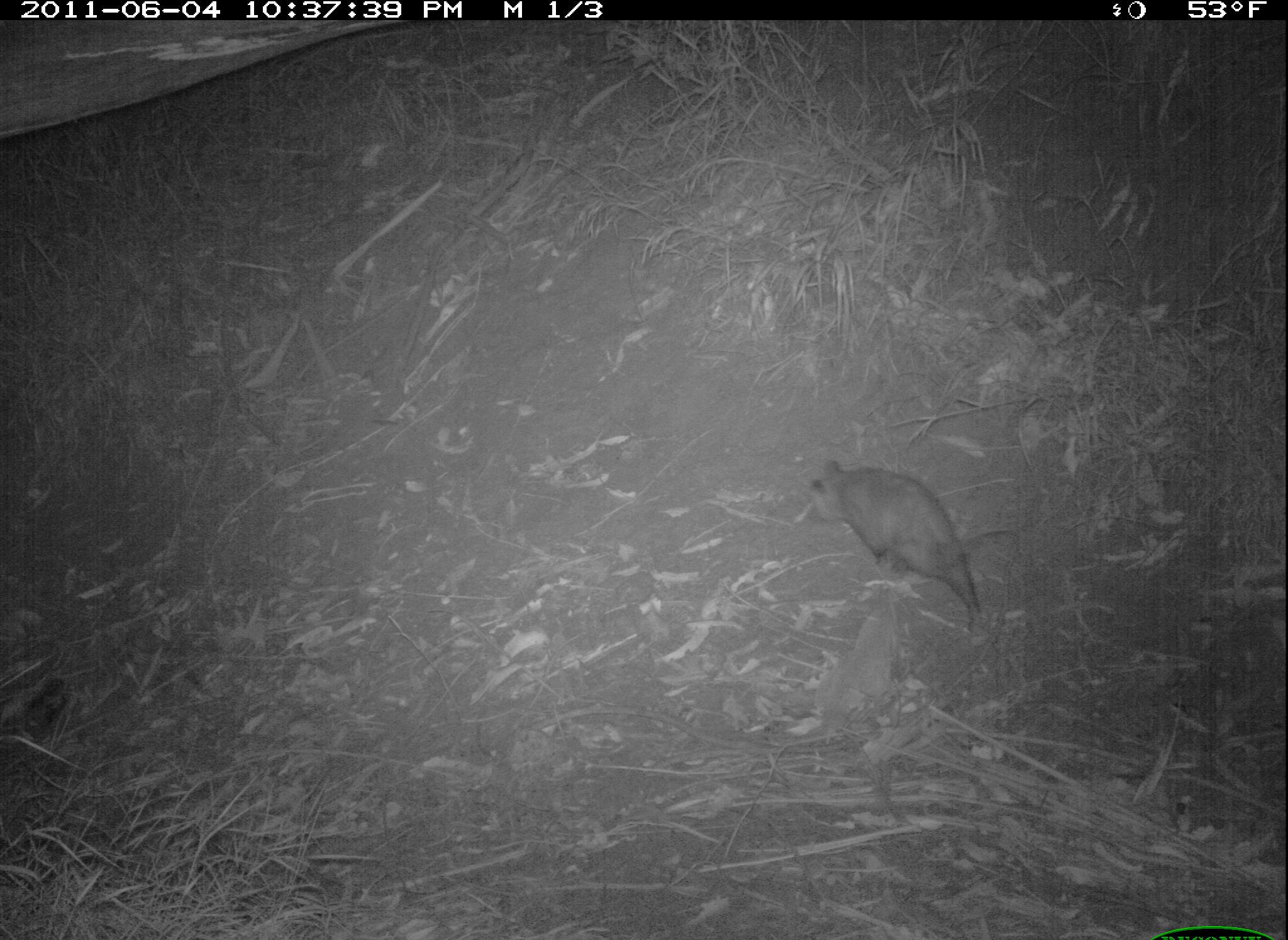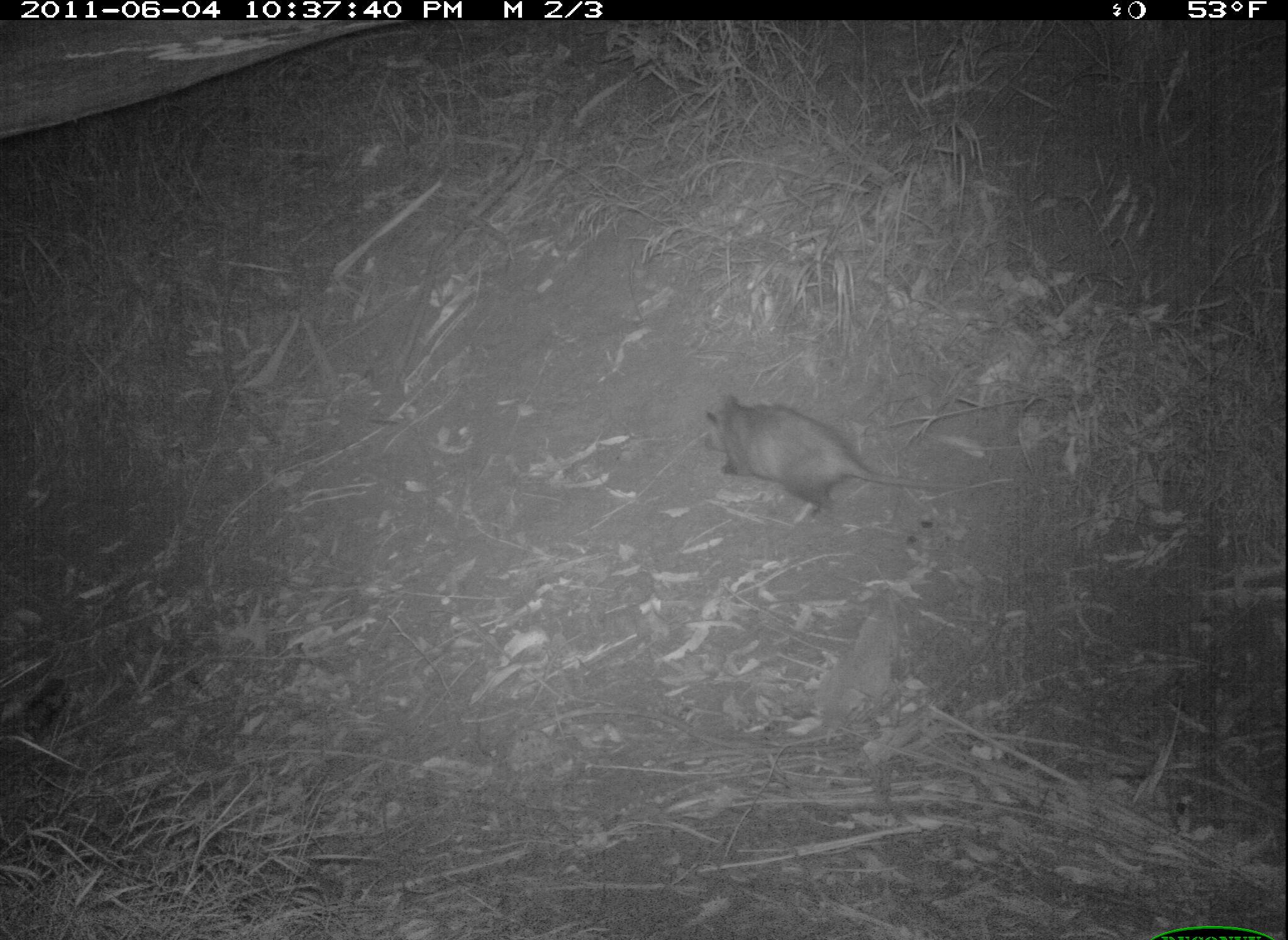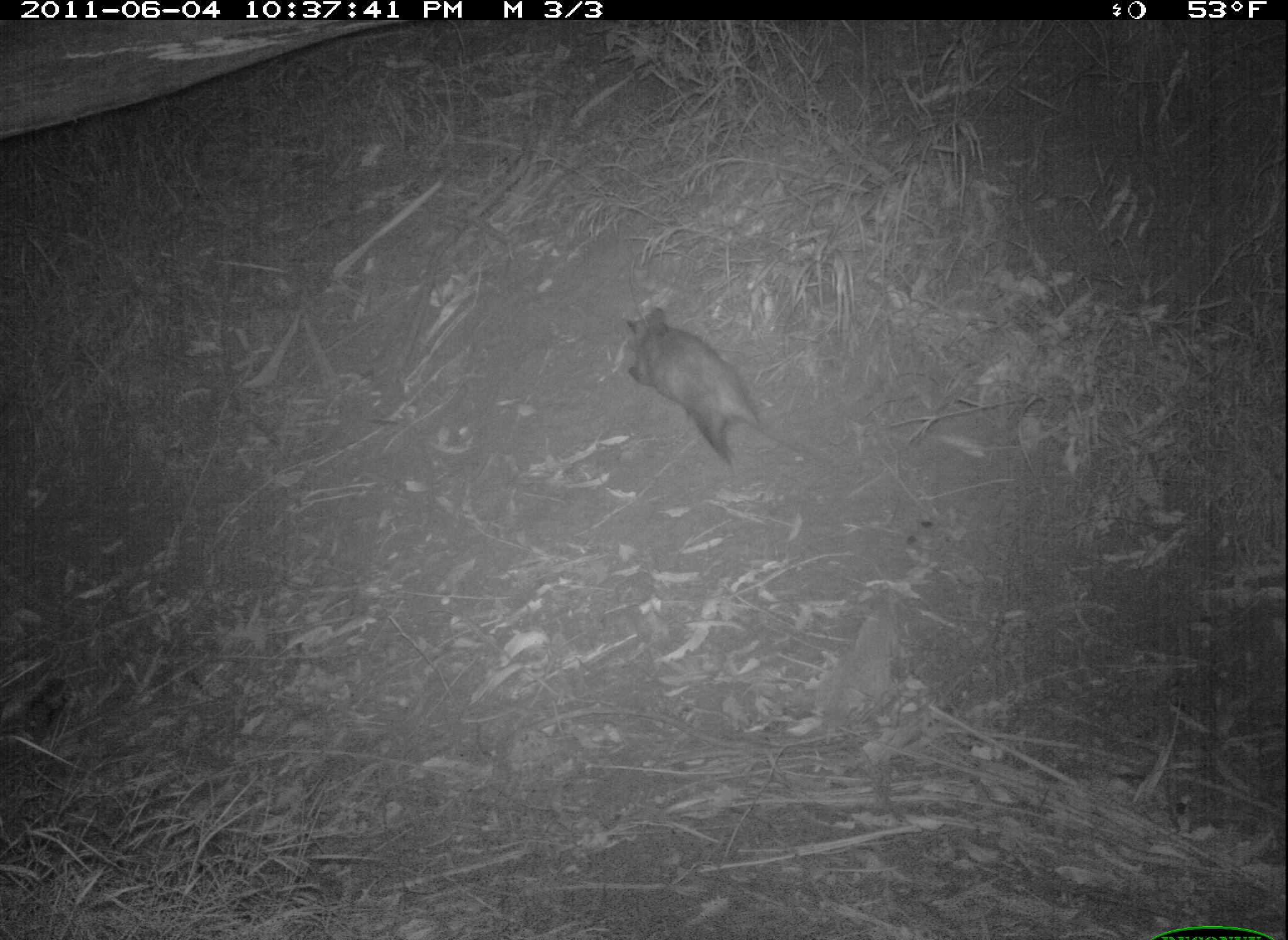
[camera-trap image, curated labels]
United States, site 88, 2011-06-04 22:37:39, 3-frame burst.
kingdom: Animalia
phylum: Chordata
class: Mammalia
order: Didelphimorphia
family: Didelphidae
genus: Didelphis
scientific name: Didelphis virginiana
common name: virginia opossum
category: opossum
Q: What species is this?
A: Opossum (virginia opossum) (Didelphis virginiana).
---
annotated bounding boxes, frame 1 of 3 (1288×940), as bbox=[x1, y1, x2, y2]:
opossum: bbox=[800, 453, 1005, 644]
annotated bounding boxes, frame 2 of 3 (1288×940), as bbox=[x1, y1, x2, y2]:
opossum: bbox=[699, 382, 960, 538]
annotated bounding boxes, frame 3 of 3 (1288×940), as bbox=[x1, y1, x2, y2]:
opossum: bbox=[620, 300, 823, 482]